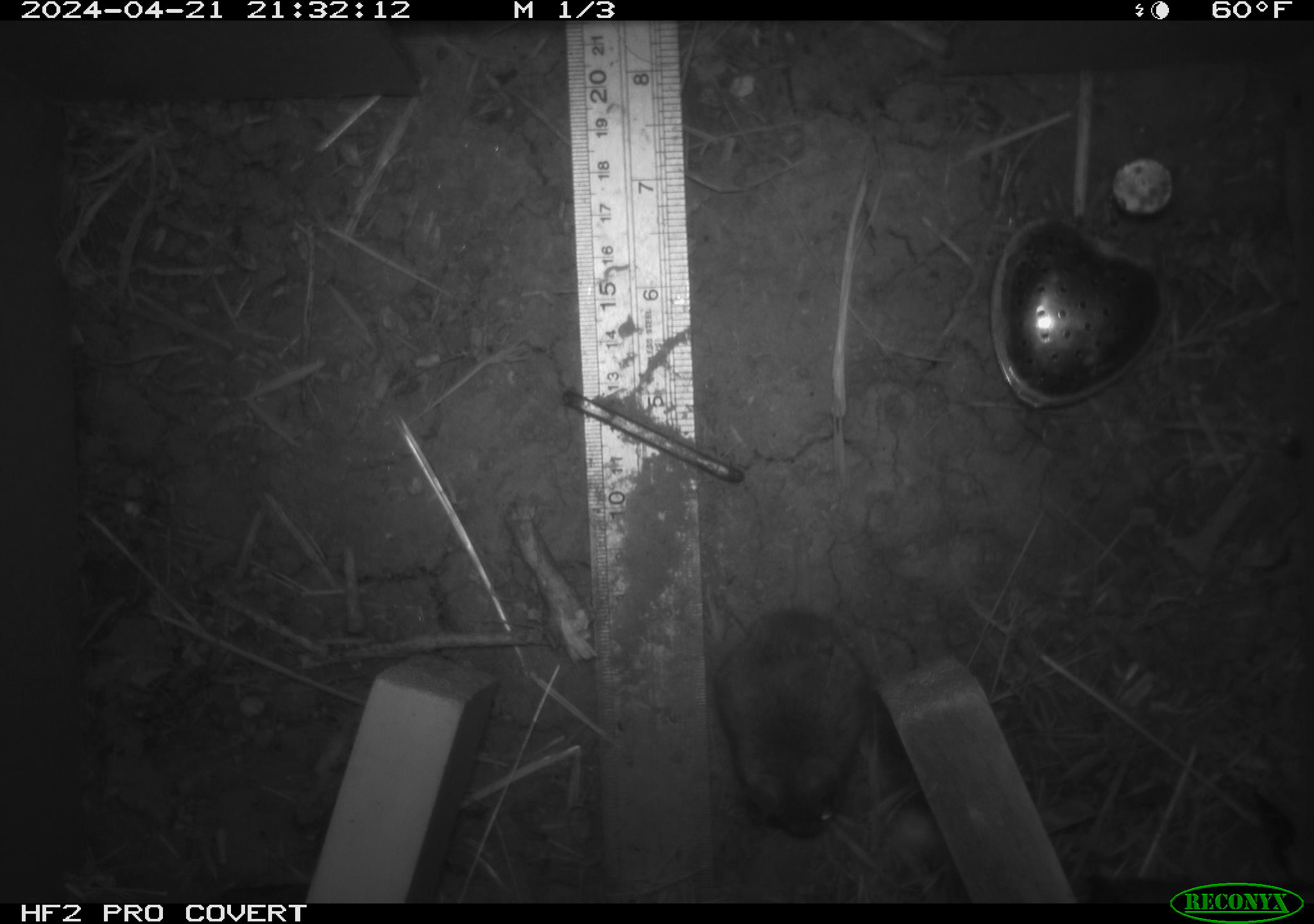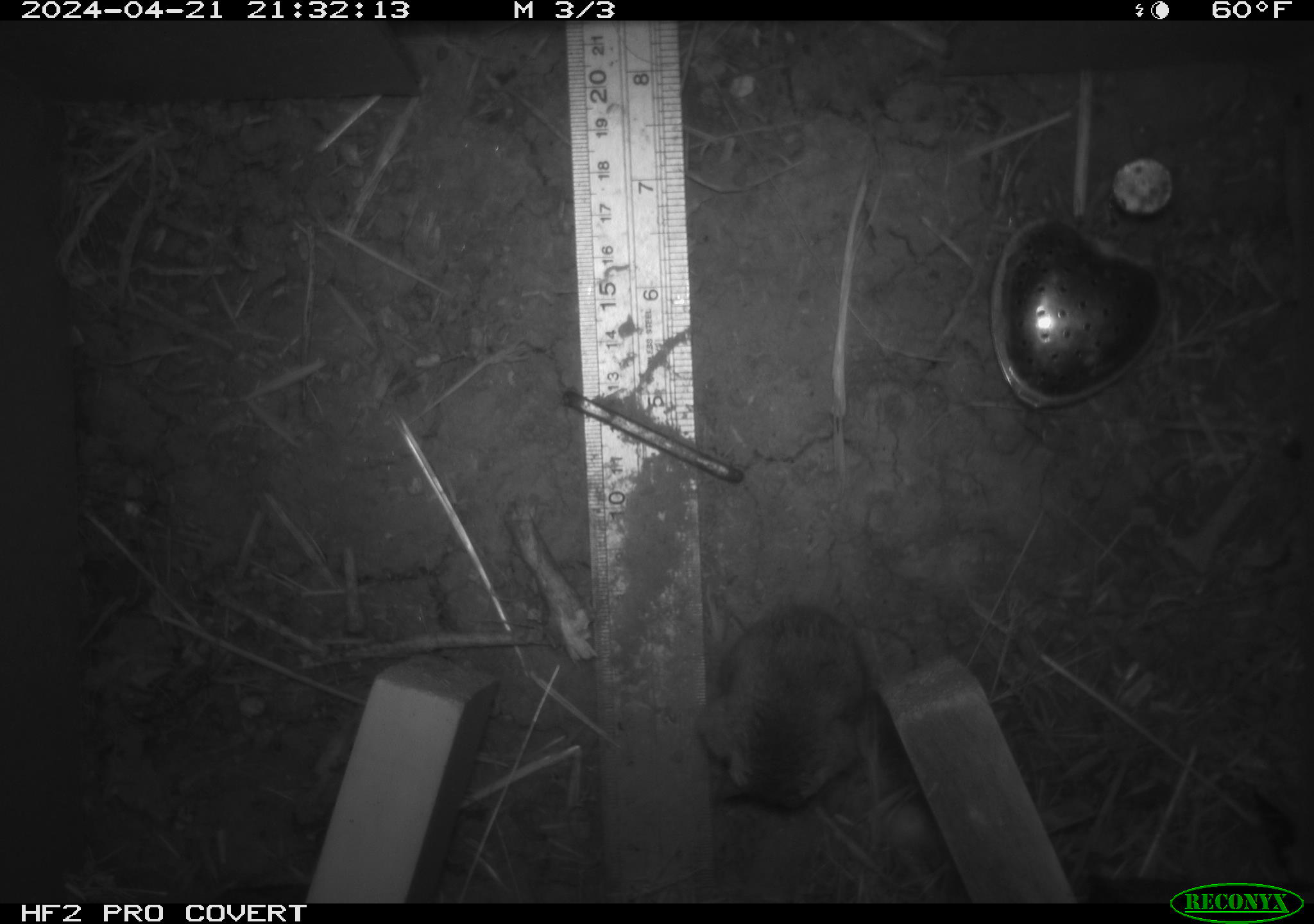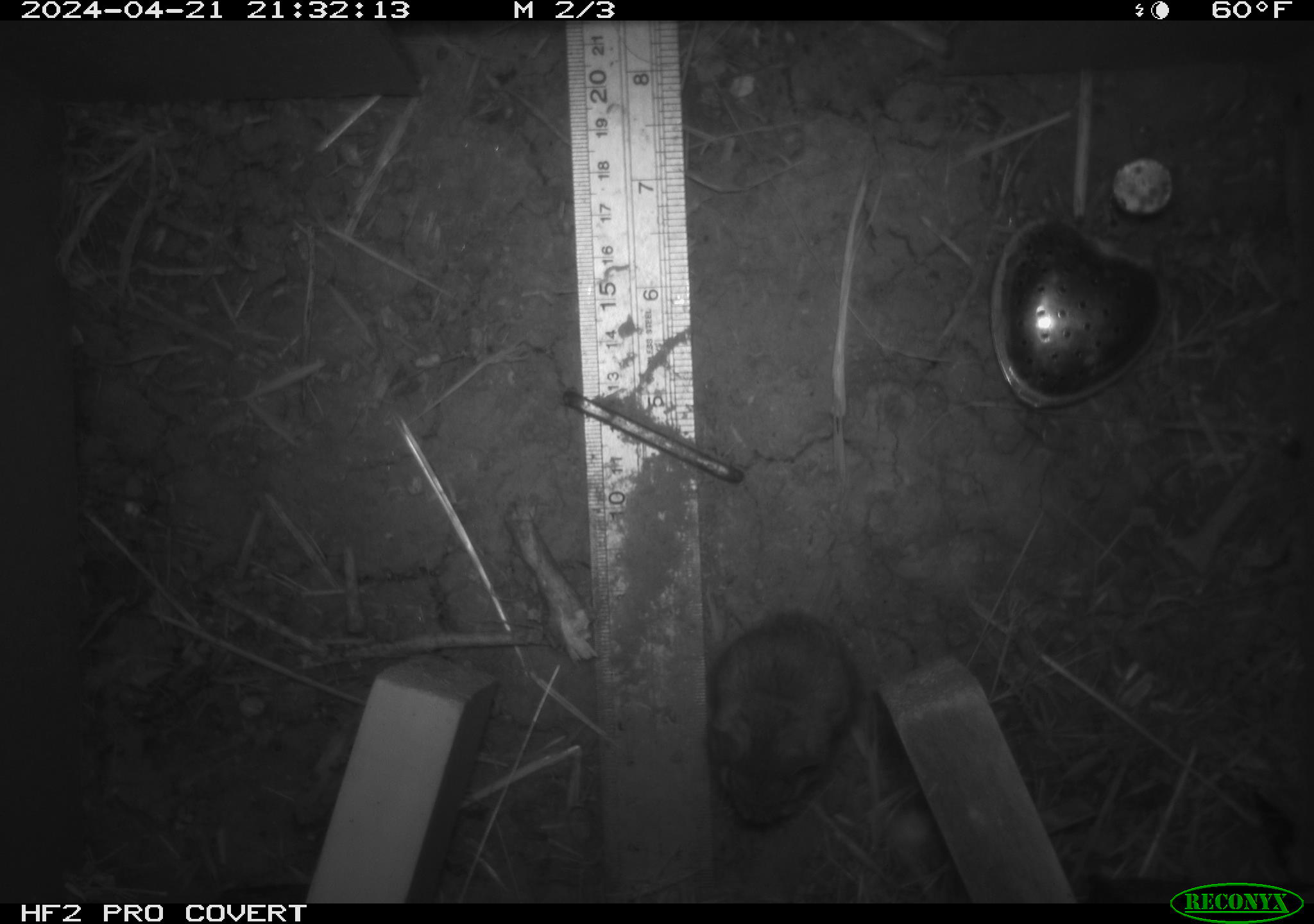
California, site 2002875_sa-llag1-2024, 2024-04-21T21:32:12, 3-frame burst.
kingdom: Animalia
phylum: Chordata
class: Mammalia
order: Rodentia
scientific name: Rodentia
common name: mouse species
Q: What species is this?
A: Mouse species (Rodentia).